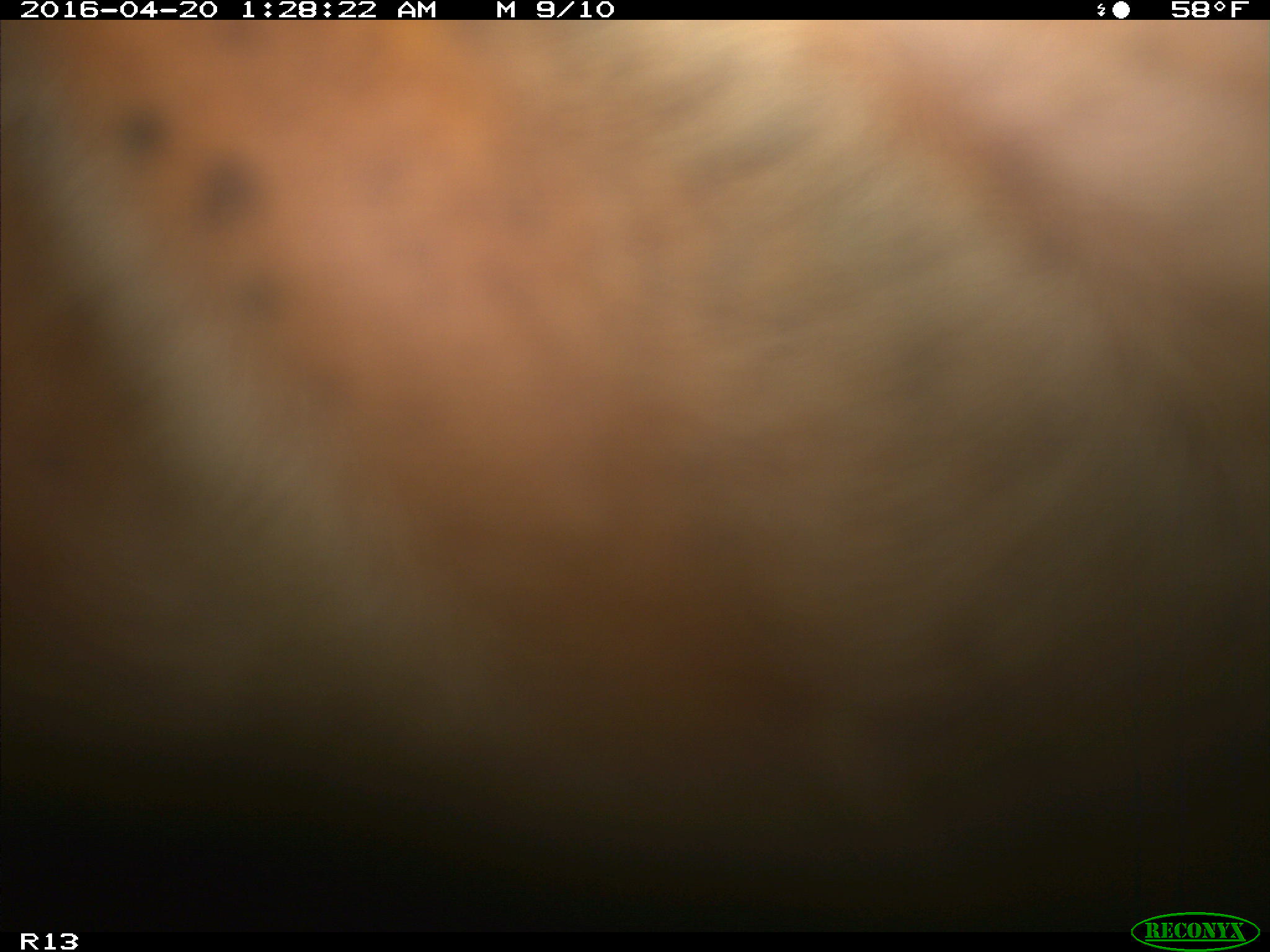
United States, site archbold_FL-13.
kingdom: Animalia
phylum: Chordata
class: Mammalia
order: Artiodactyla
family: Bovidae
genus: Bos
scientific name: Bos taurus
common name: domestic cow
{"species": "Bos taurus (domestic cow)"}